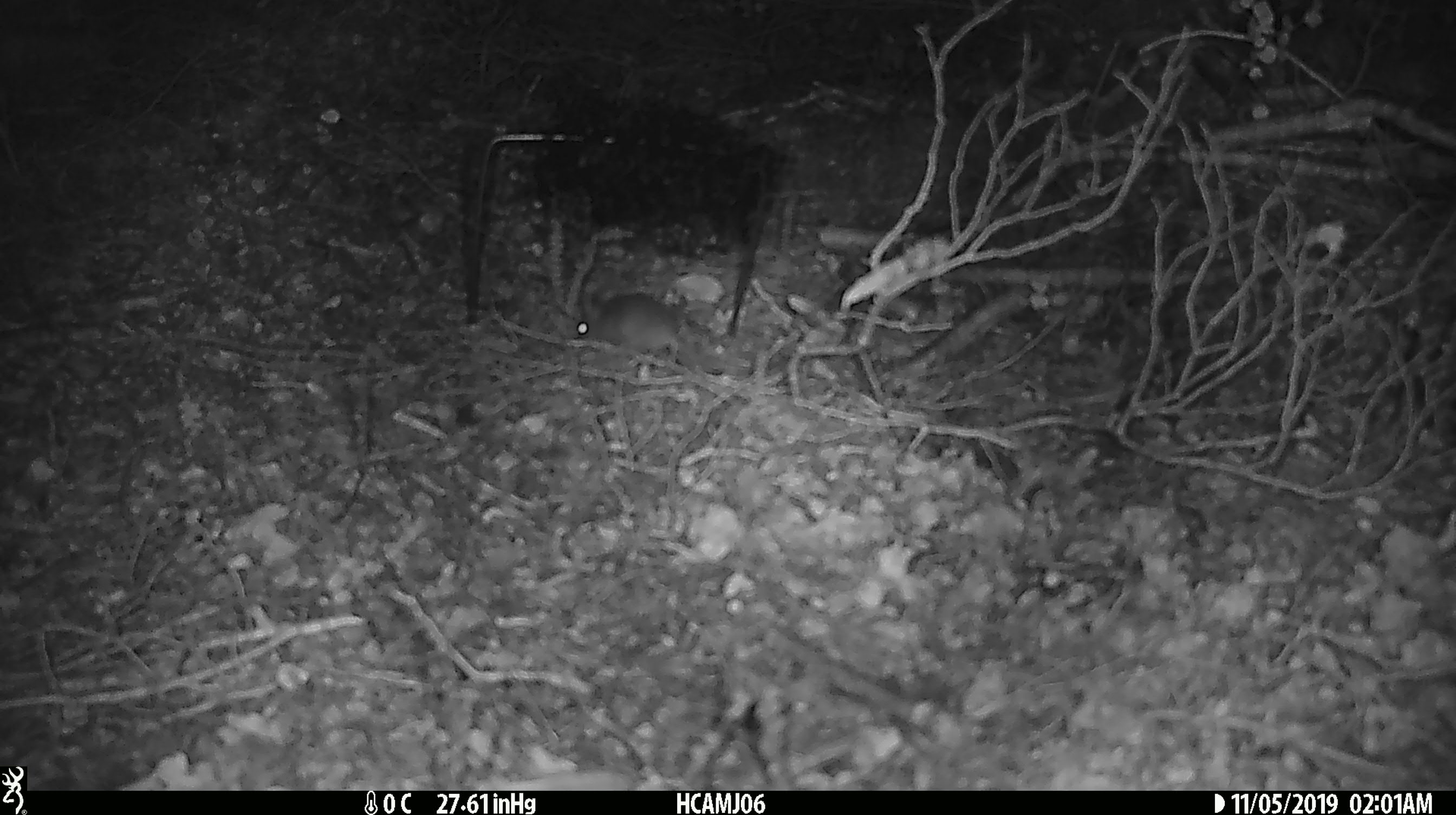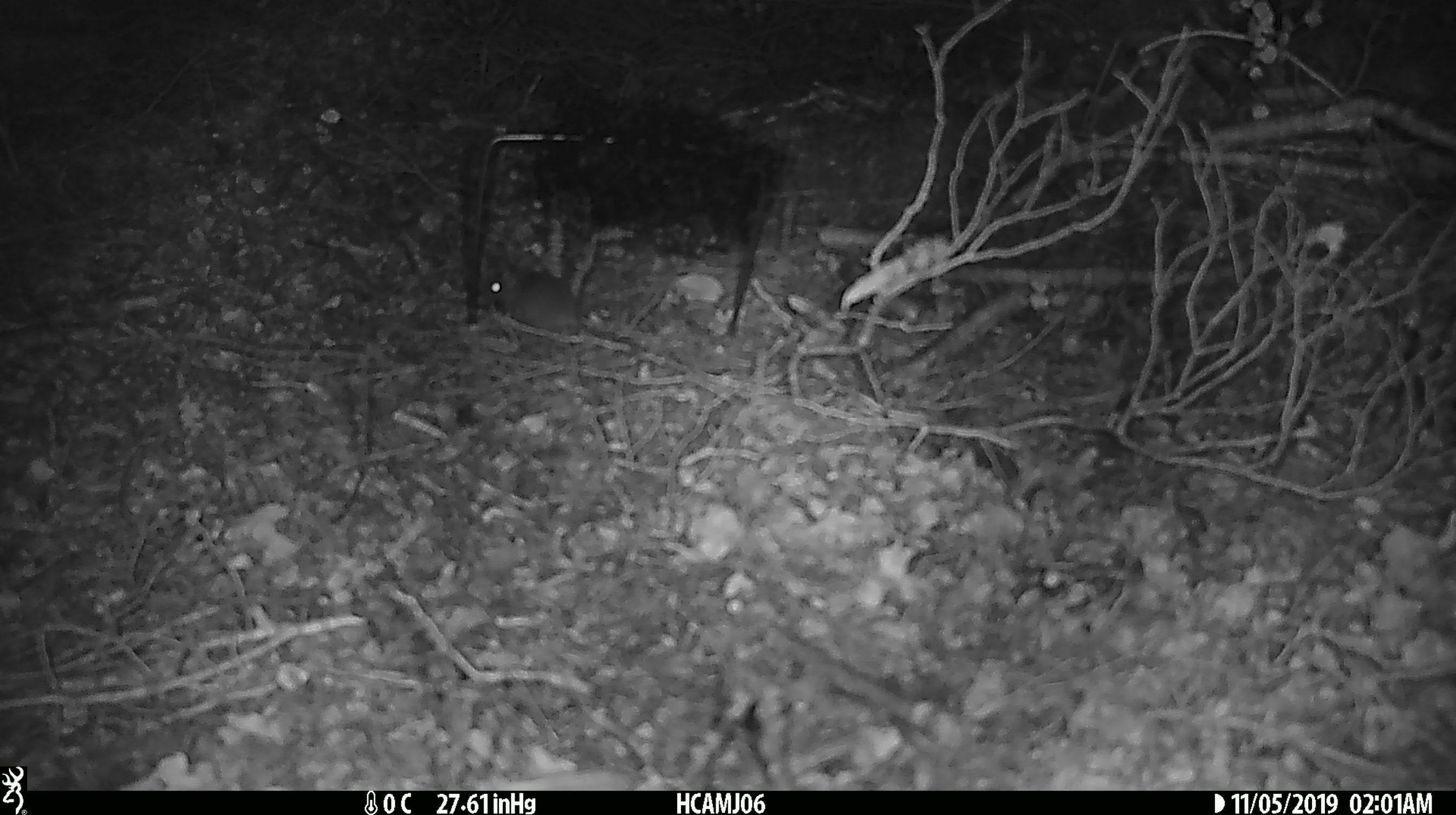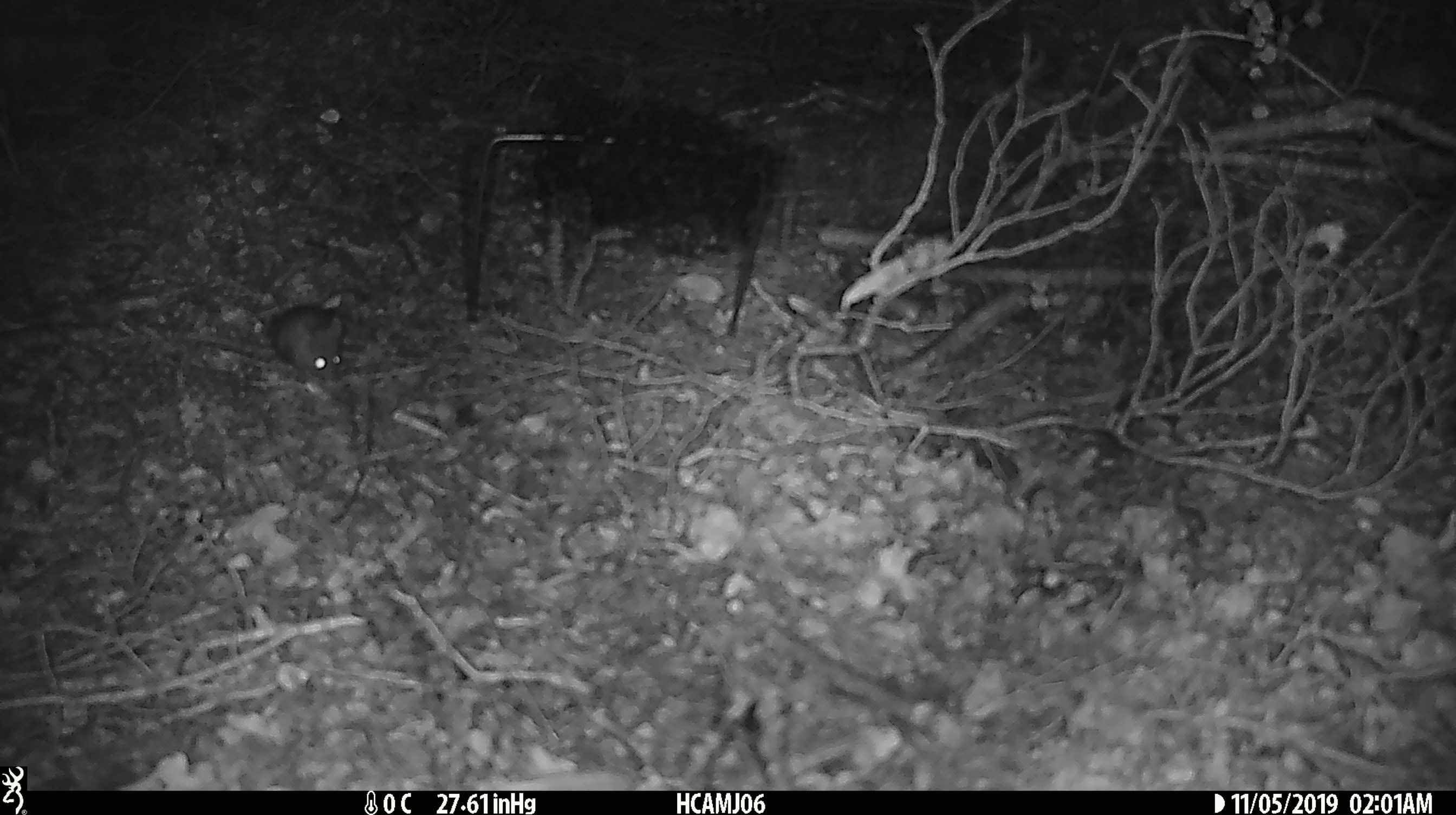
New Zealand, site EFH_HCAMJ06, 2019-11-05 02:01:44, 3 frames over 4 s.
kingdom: Animalia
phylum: Chordata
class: Mammalia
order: Rodentia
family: Muridae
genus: Mus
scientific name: Mus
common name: mouse